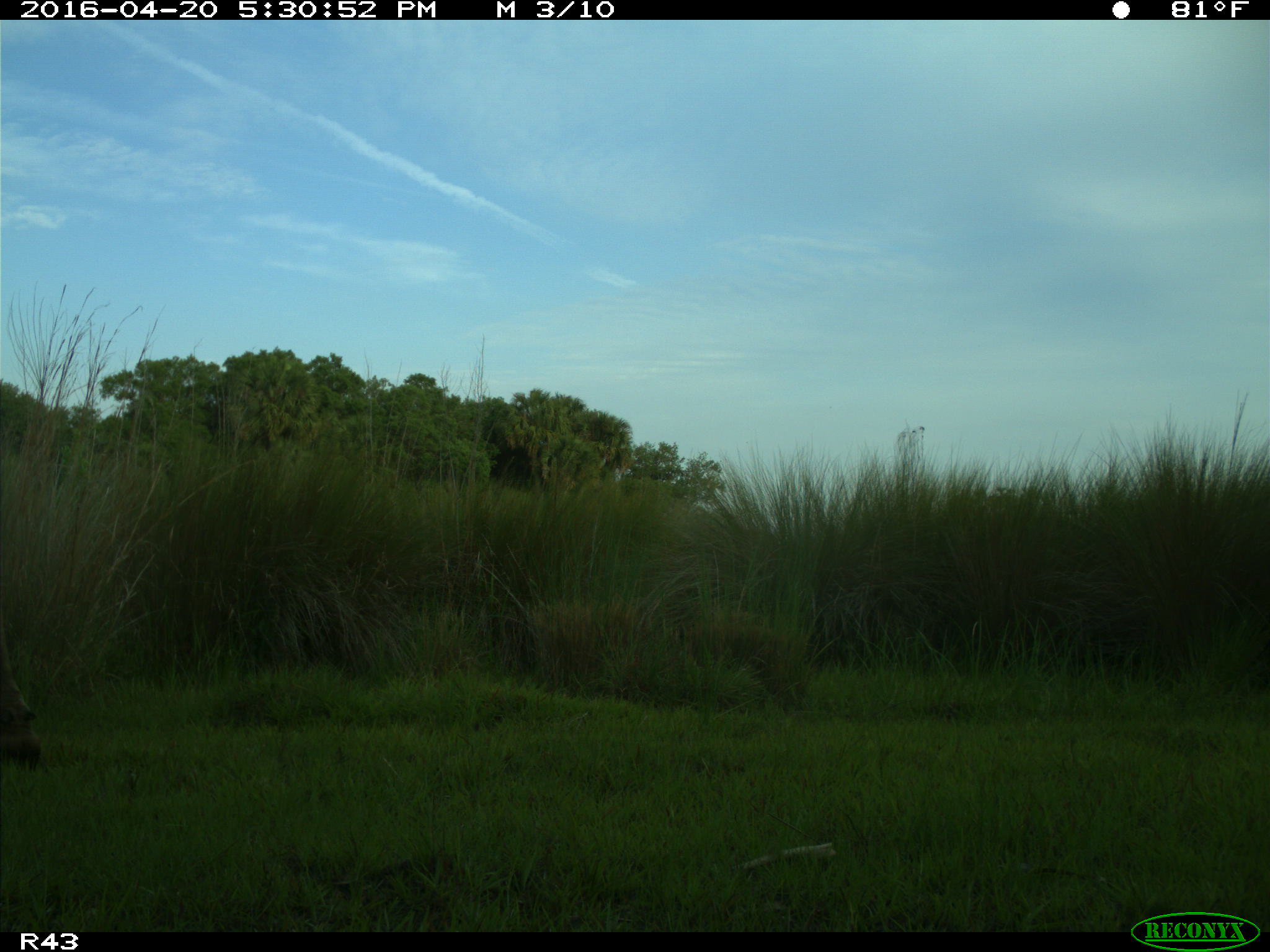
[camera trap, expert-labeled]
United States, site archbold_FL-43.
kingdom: Animalia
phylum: Chordata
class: Mammalia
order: Artiodactyla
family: Bovidae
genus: Bos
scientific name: Bos taurus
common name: domestic cow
Bos taurus (domestic cow).